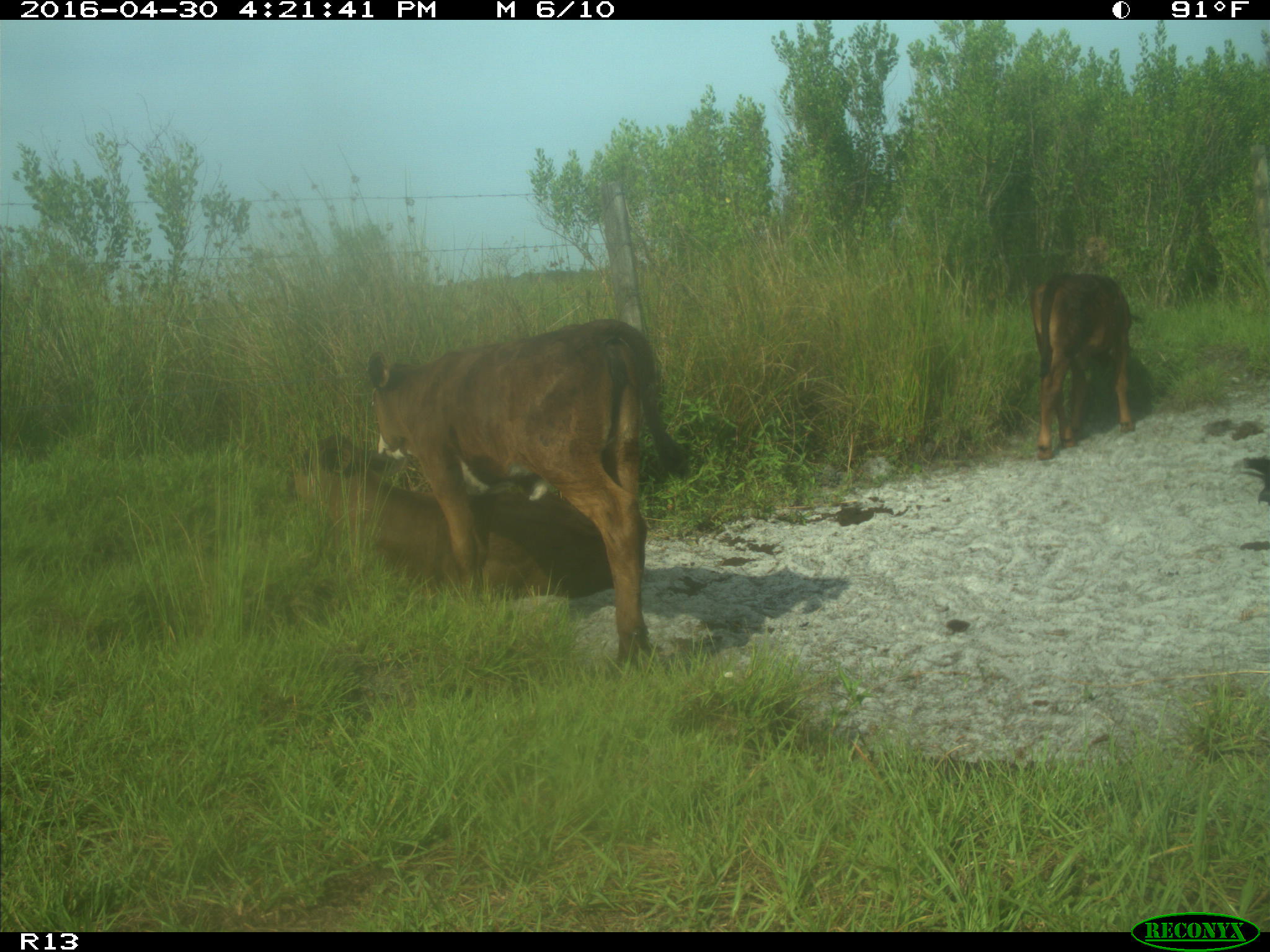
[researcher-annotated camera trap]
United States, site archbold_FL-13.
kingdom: Animalia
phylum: Chordata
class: Mammalia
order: Artiodactyla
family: Bovidae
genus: Bos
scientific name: Bos taurus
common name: domestic cow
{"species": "Bos taurus (domestic cow)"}